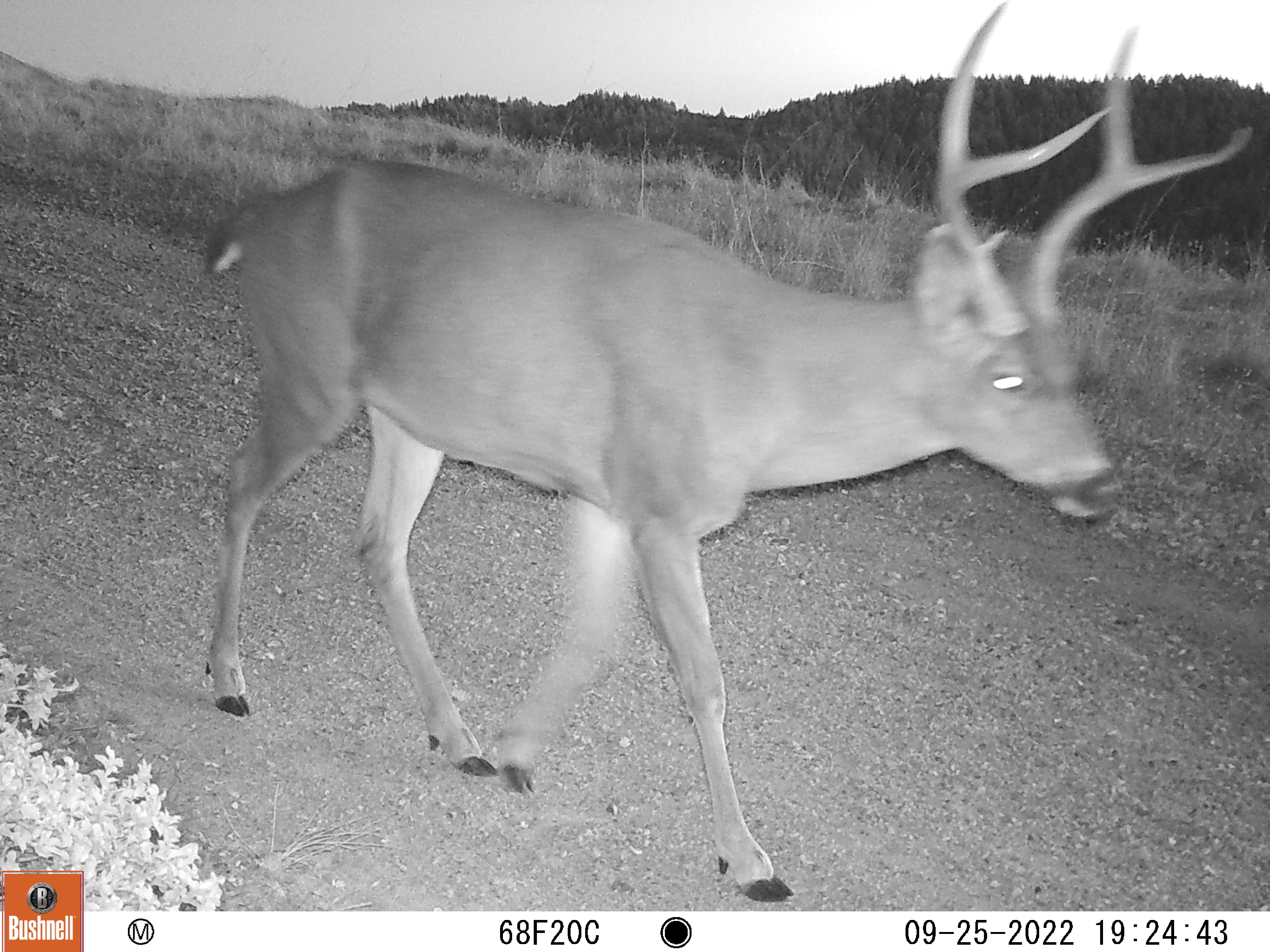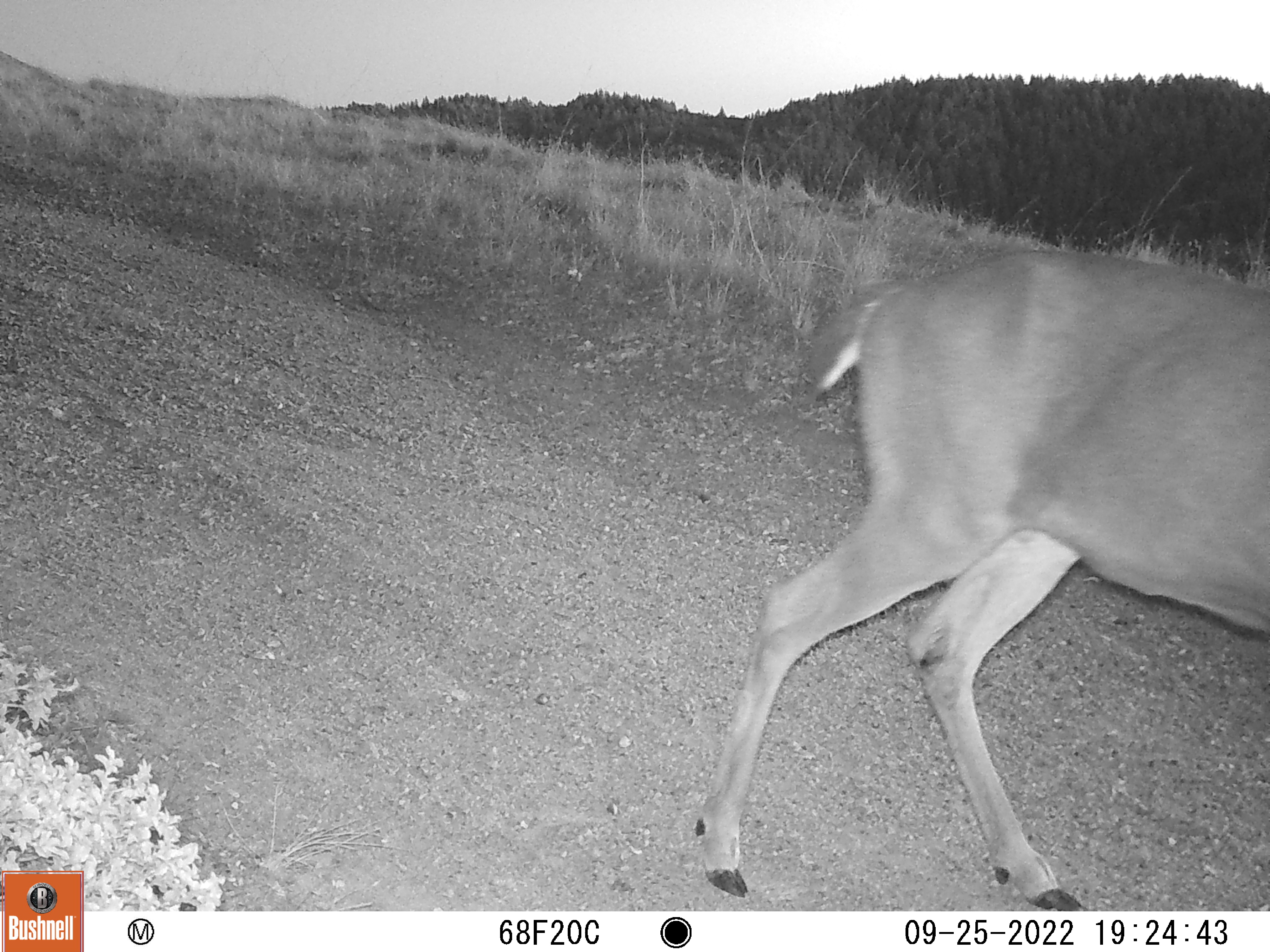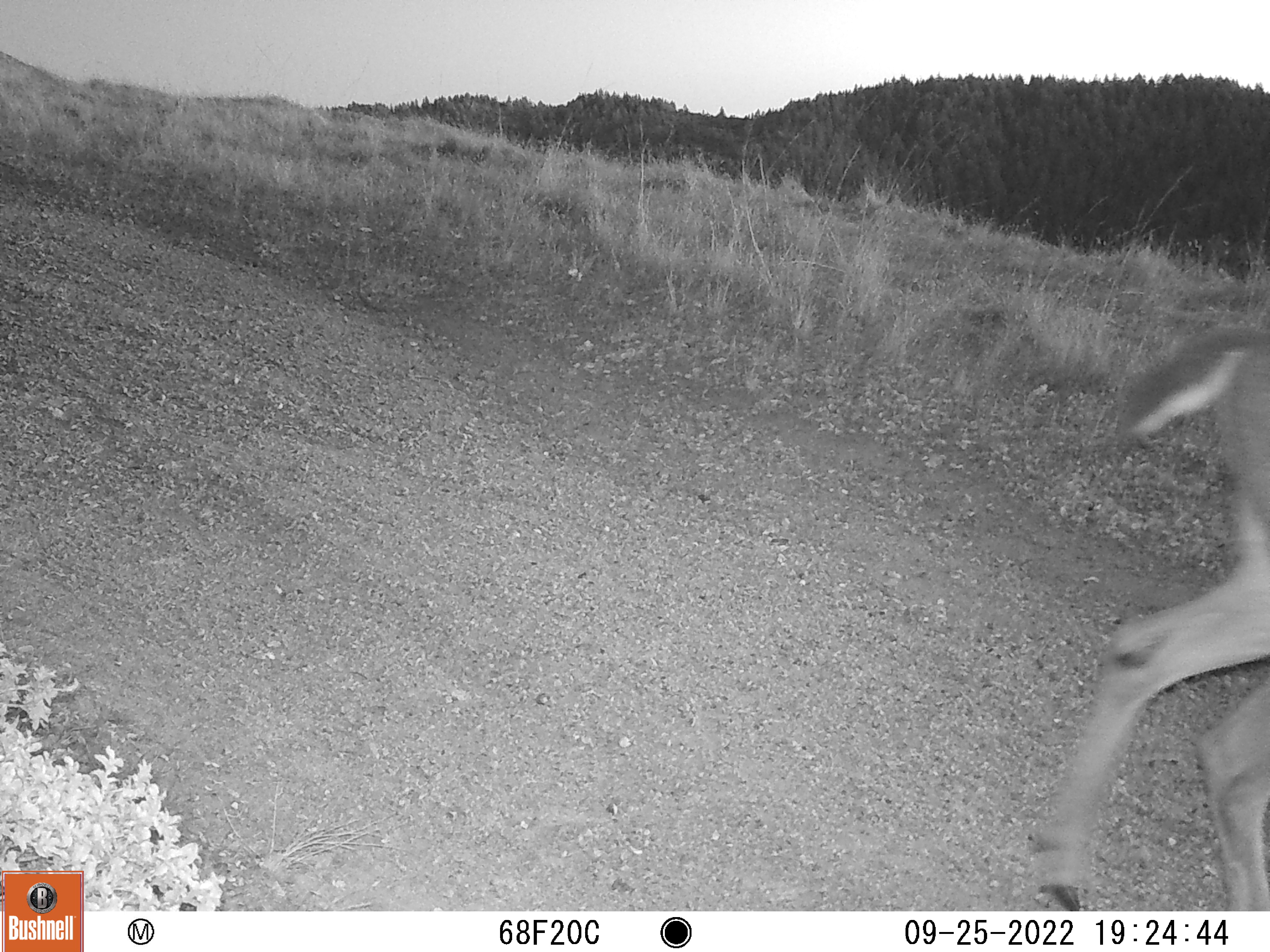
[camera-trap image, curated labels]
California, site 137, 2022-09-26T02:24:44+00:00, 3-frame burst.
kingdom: Animalia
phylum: Chordata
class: Mammalia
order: Artiodactyla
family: Cervidae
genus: Odocoileus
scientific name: Odocoileus hemionus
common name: mule deer